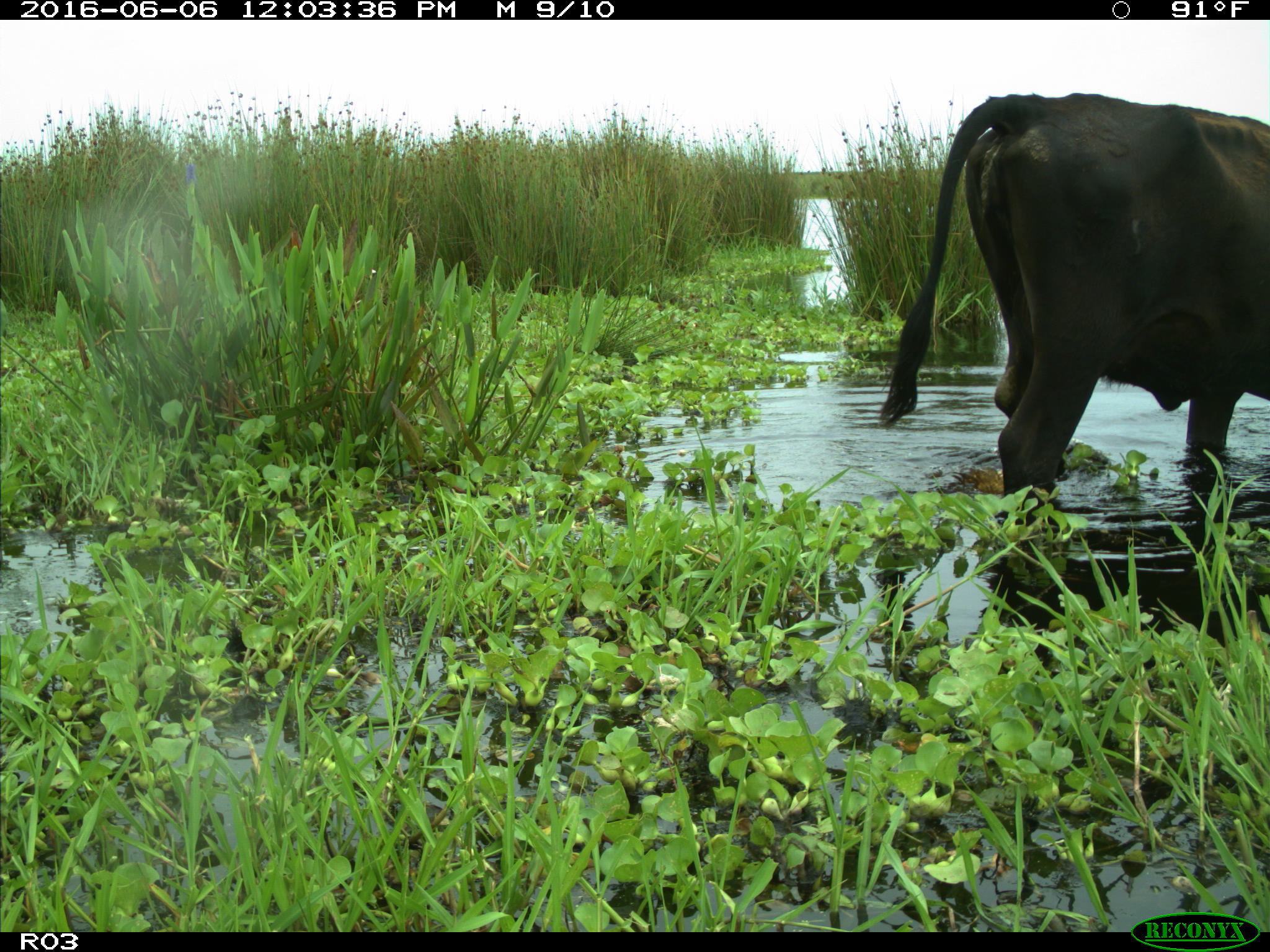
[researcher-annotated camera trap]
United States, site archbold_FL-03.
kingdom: Animalia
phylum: Chordata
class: Mammalia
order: Artiodactyla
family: Bovidae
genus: Bos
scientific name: Bos taurus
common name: domestic cow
Bos taurus (domestic cow).